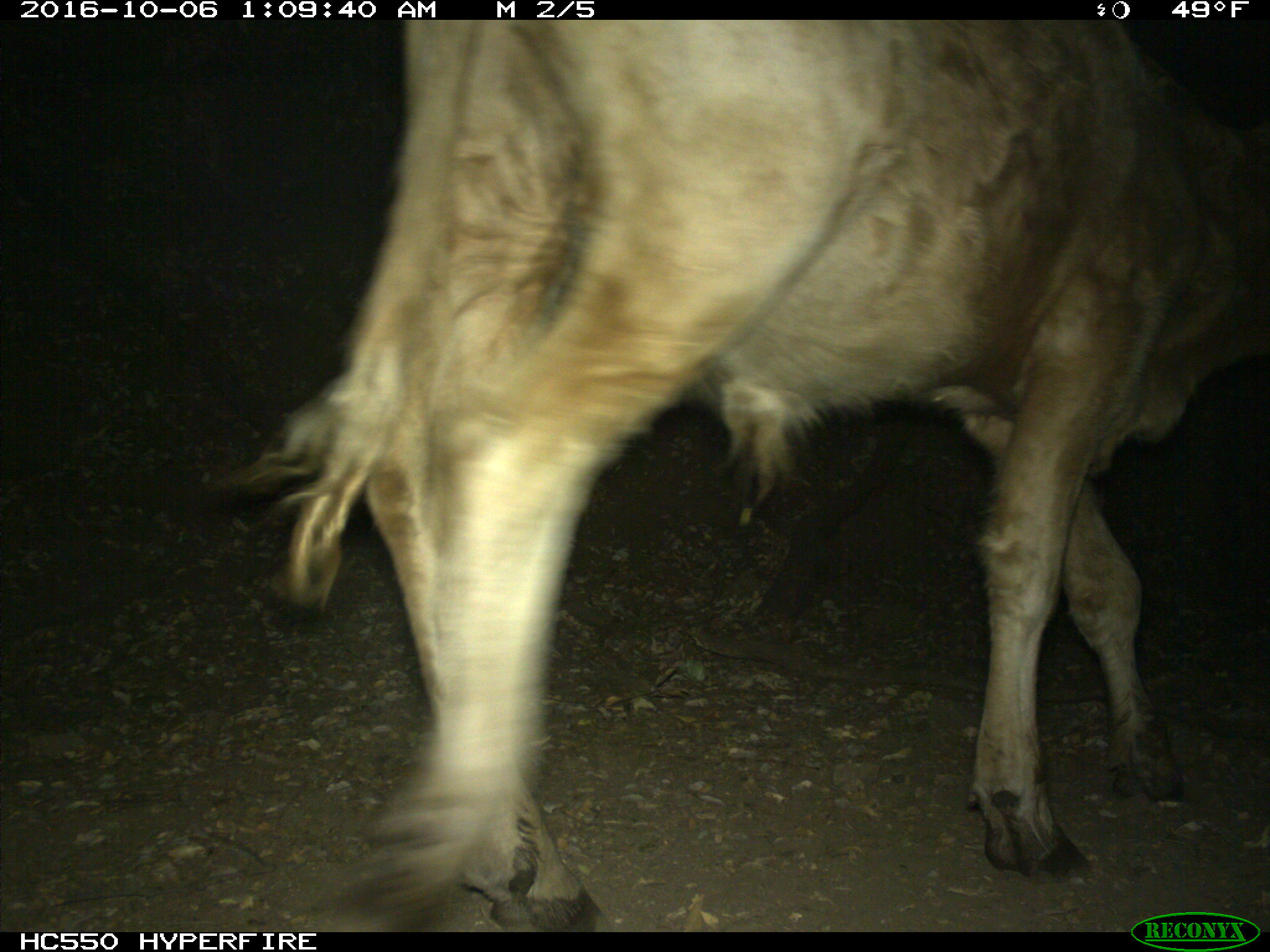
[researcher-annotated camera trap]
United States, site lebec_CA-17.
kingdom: Animalia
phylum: Chordata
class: Mammalia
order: Artiodactyla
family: Bovidae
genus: Bos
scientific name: Bos taurus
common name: domestic cow